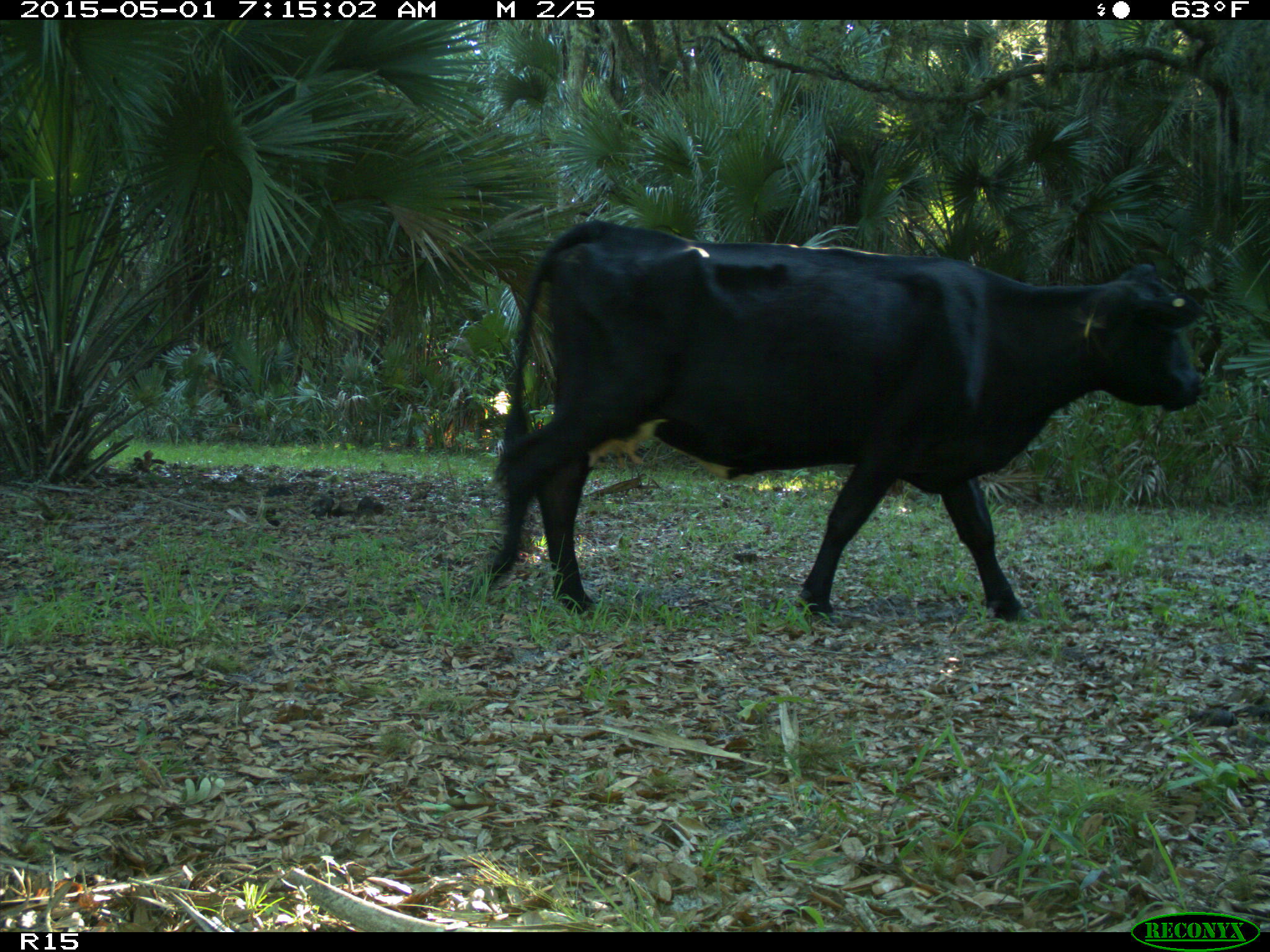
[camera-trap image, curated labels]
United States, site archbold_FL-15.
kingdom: Animalia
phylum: Chordata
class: Mammalia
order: Artiodactyla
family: Bovidae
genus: Bos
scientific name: Bos taurus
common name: domestic cow